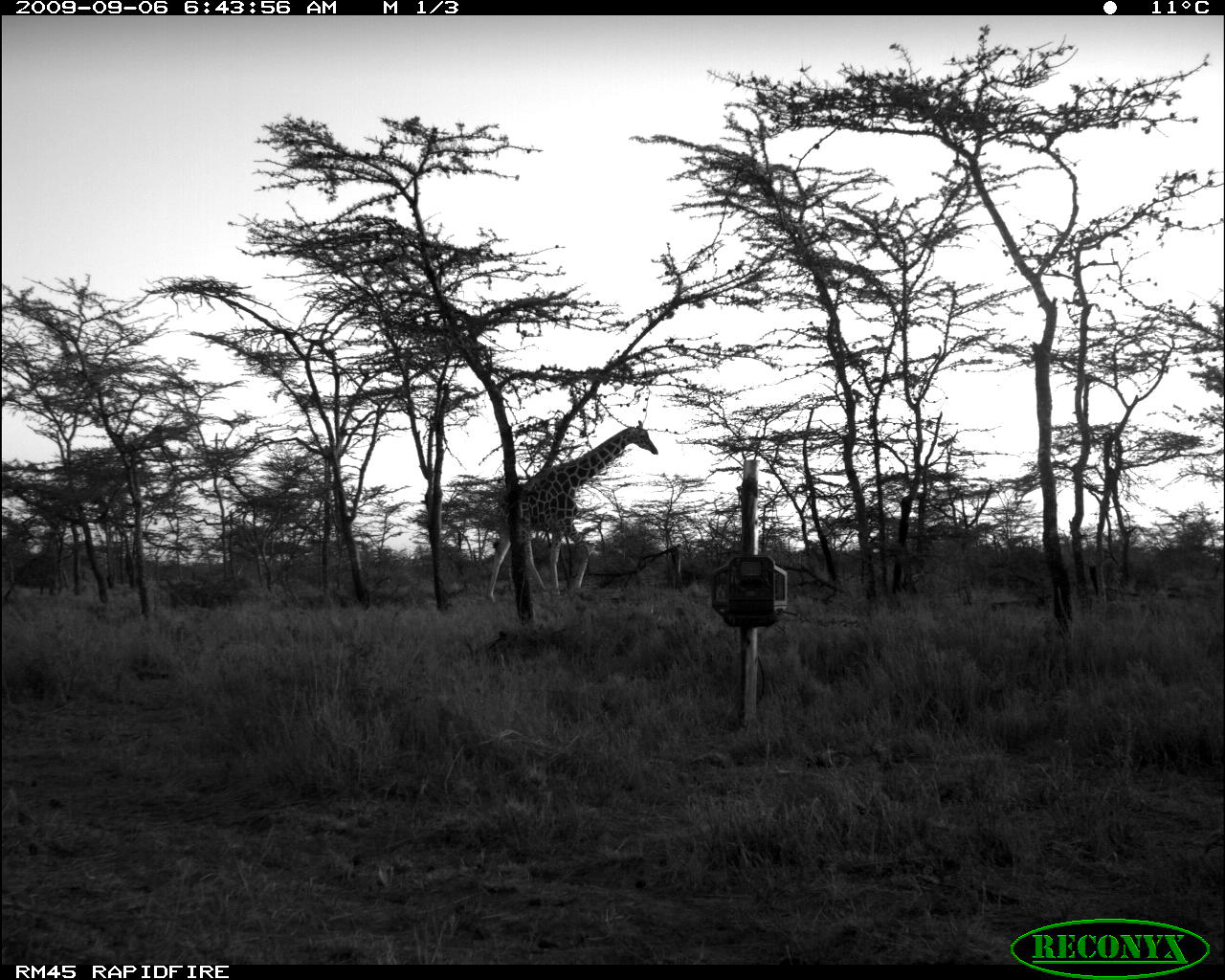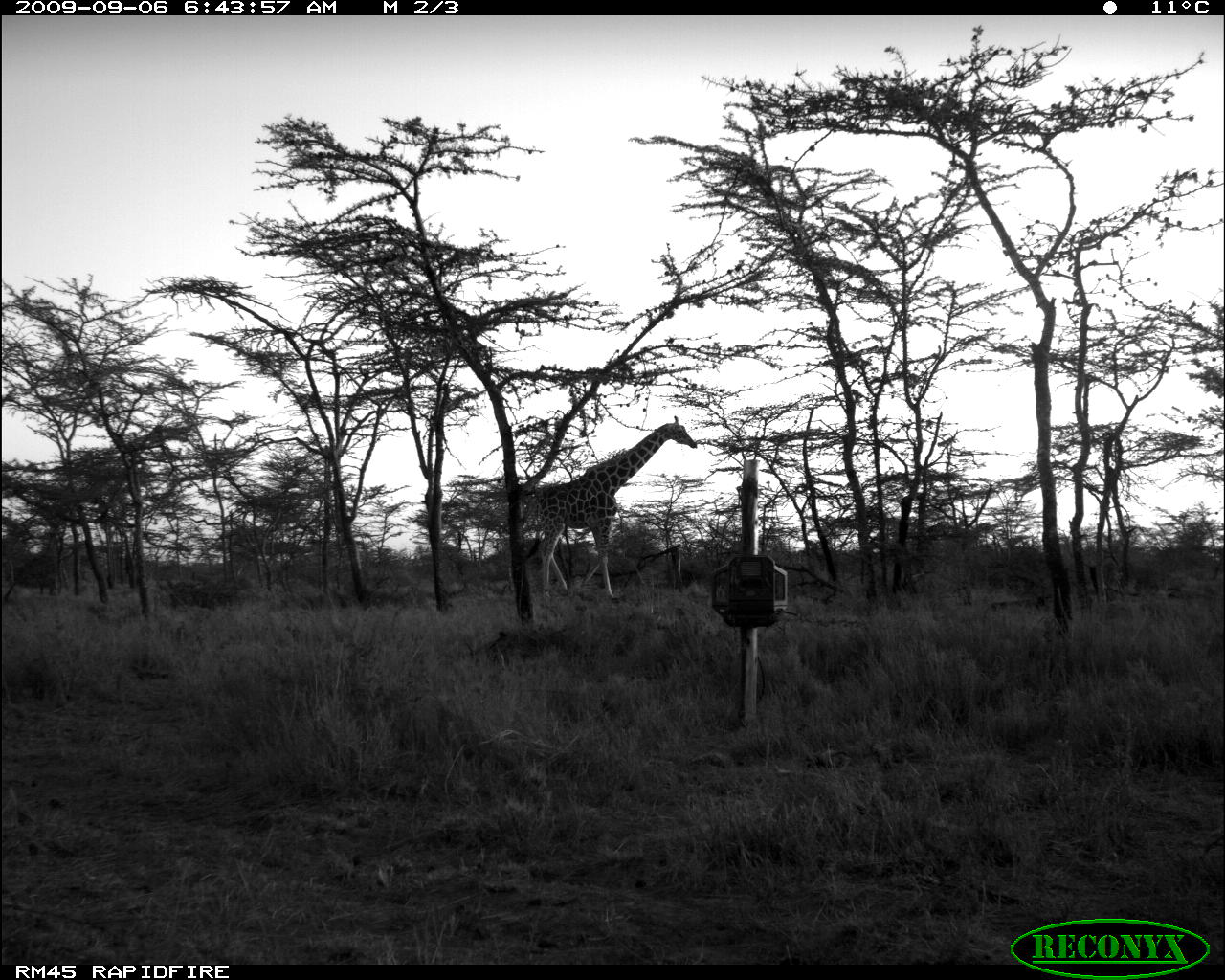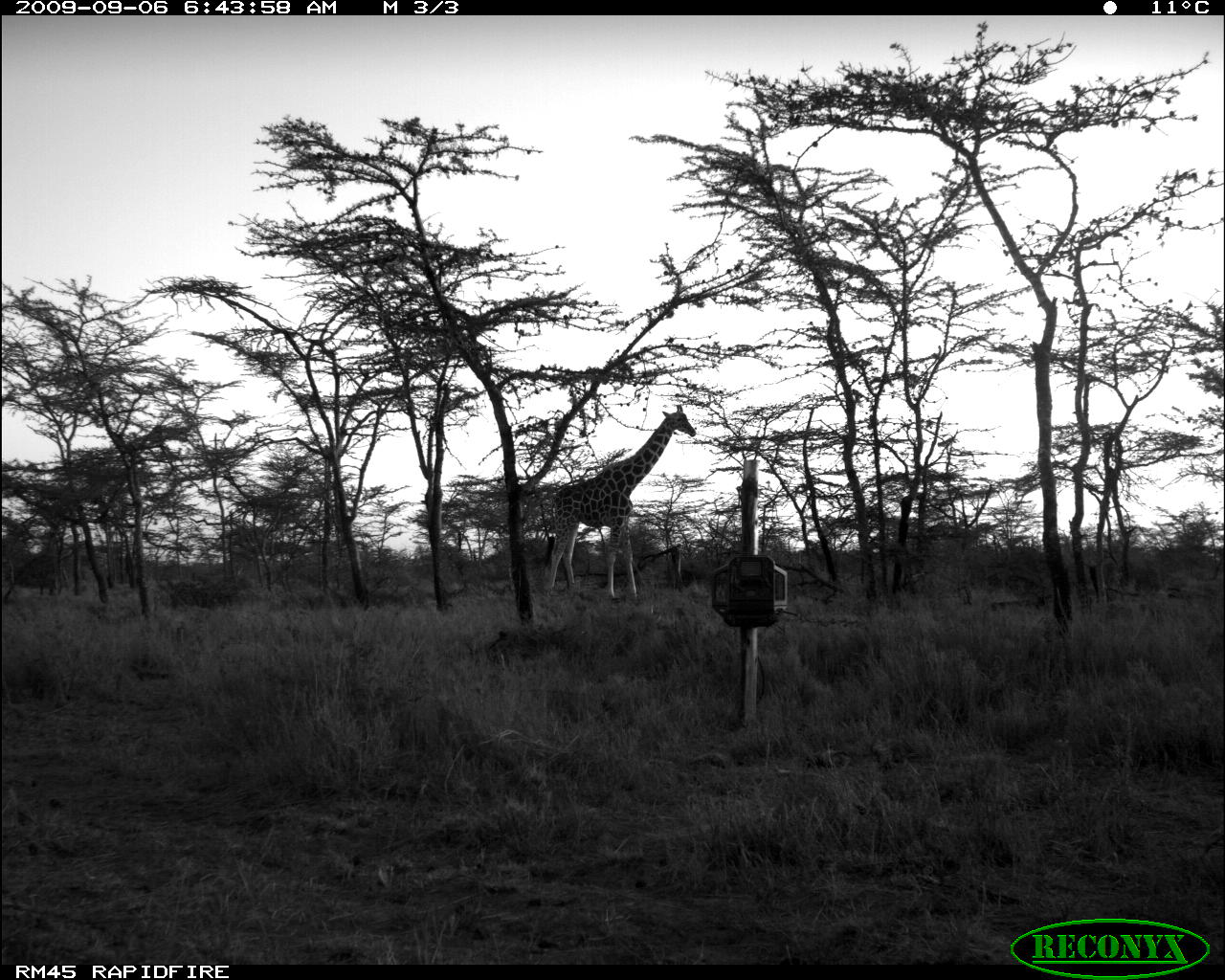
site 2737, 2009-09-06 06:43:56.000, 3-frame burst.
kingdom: Animalia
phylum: Chordata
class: Mammalia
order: Artiodactyla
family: Giraffidae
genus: Giraffa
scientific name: Giraffa camelopardalis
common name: giraffe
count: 1